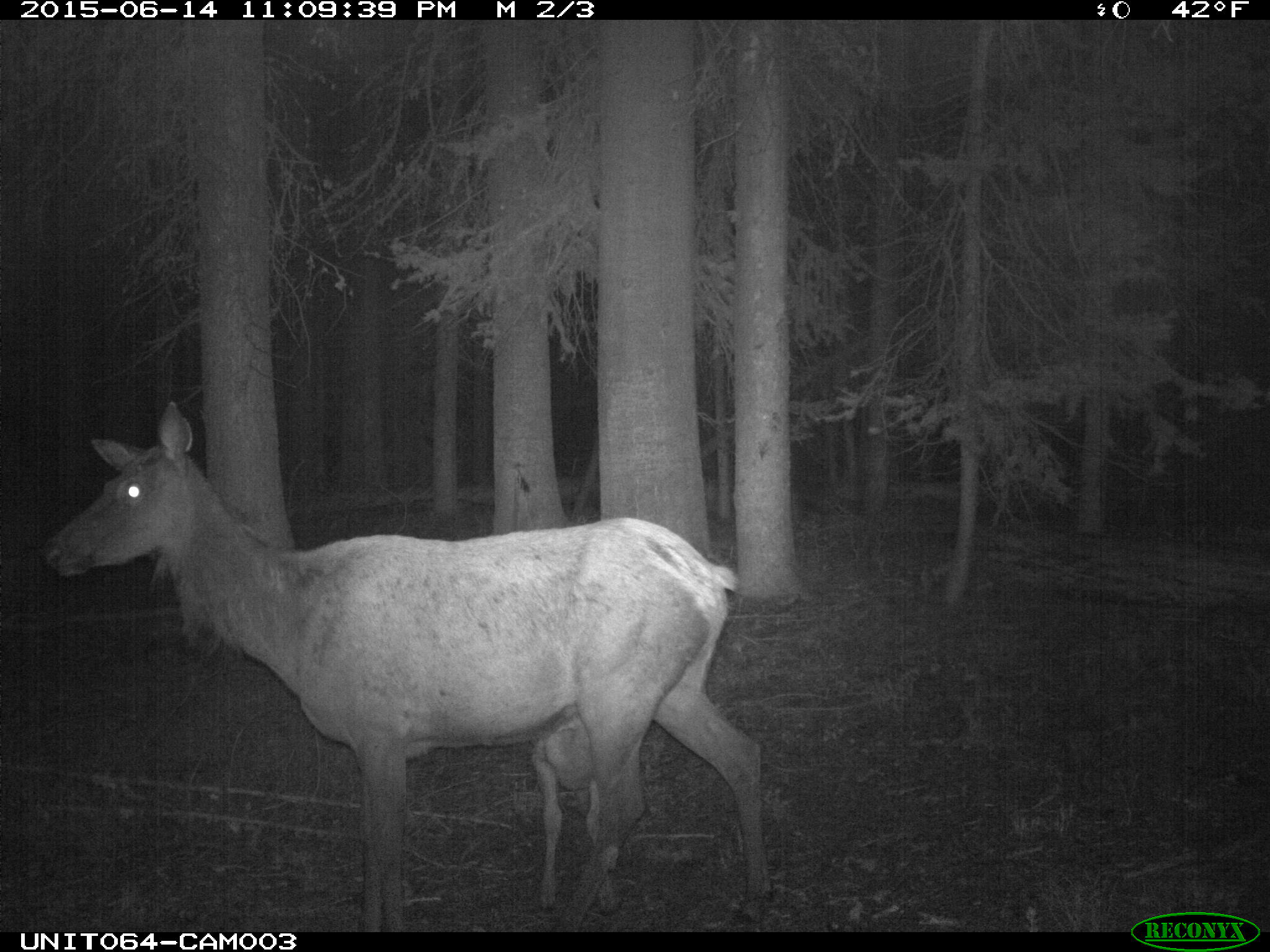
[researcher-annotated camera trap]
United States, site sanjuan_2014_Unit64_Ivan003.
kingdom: Animalia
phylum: Chordata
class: Mammalia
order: Artiodactyla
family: Cervidae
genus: Cervus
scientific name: Cervus elaphus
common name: red deer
Cervus elaphus (red deer).